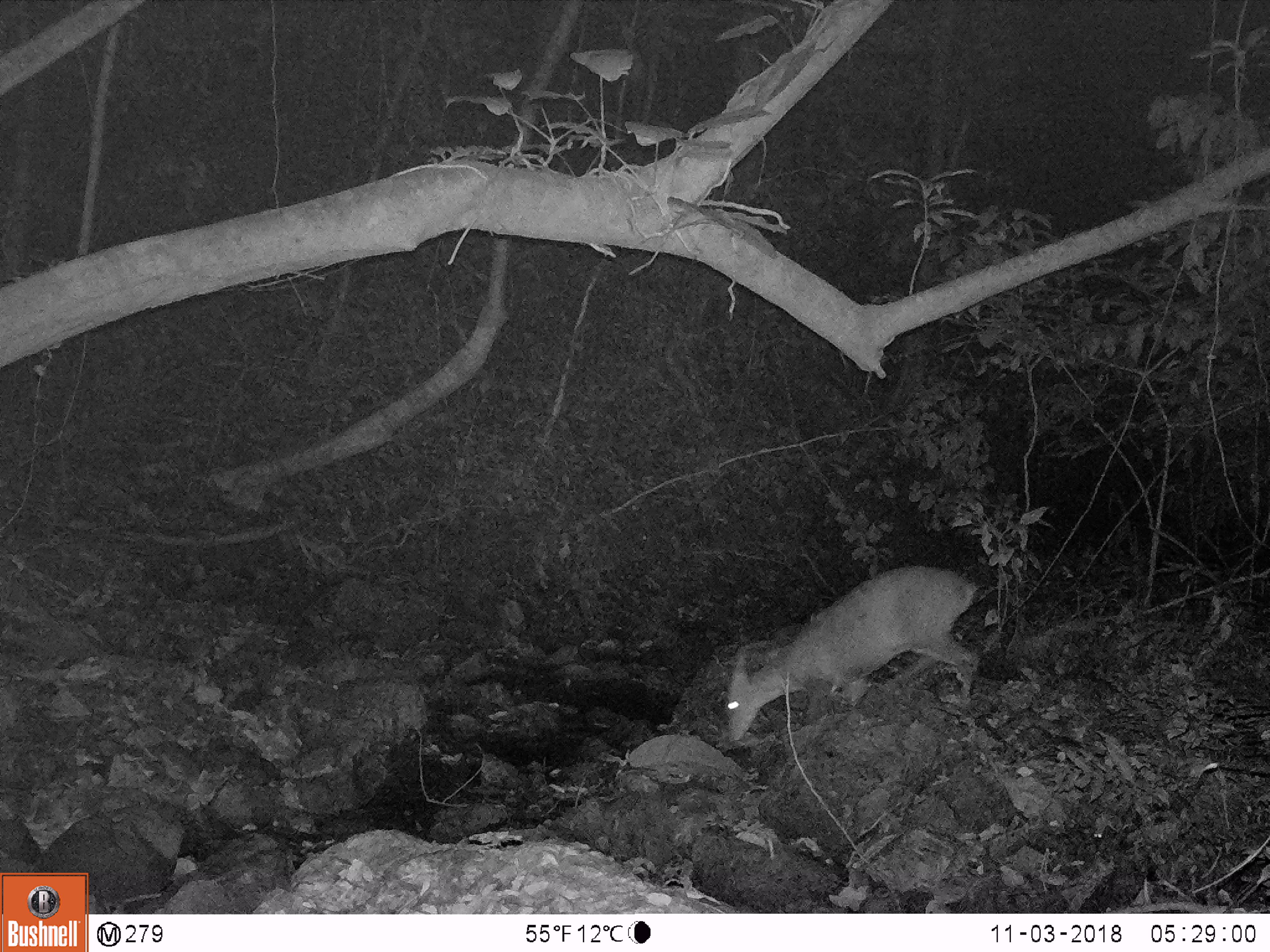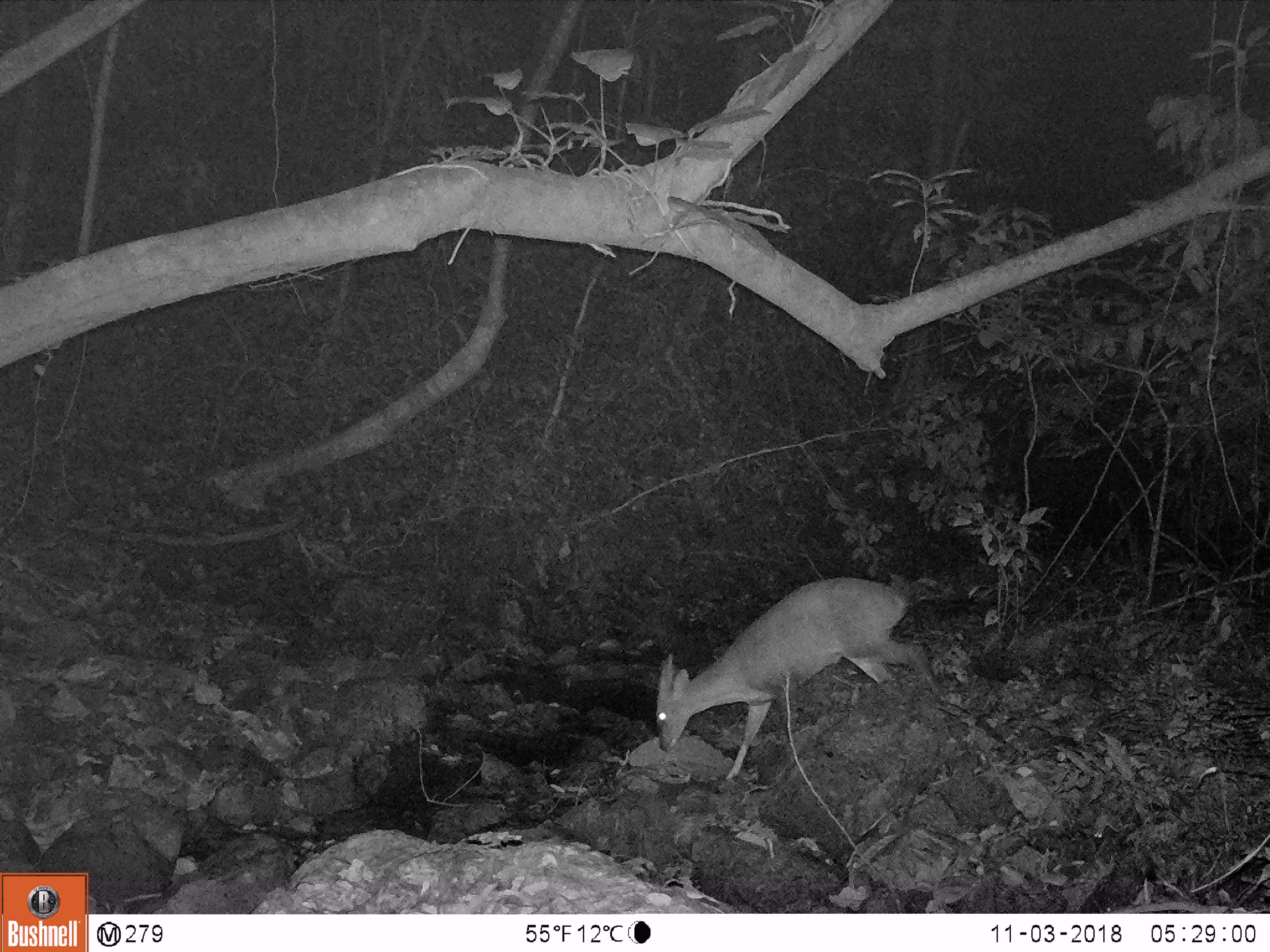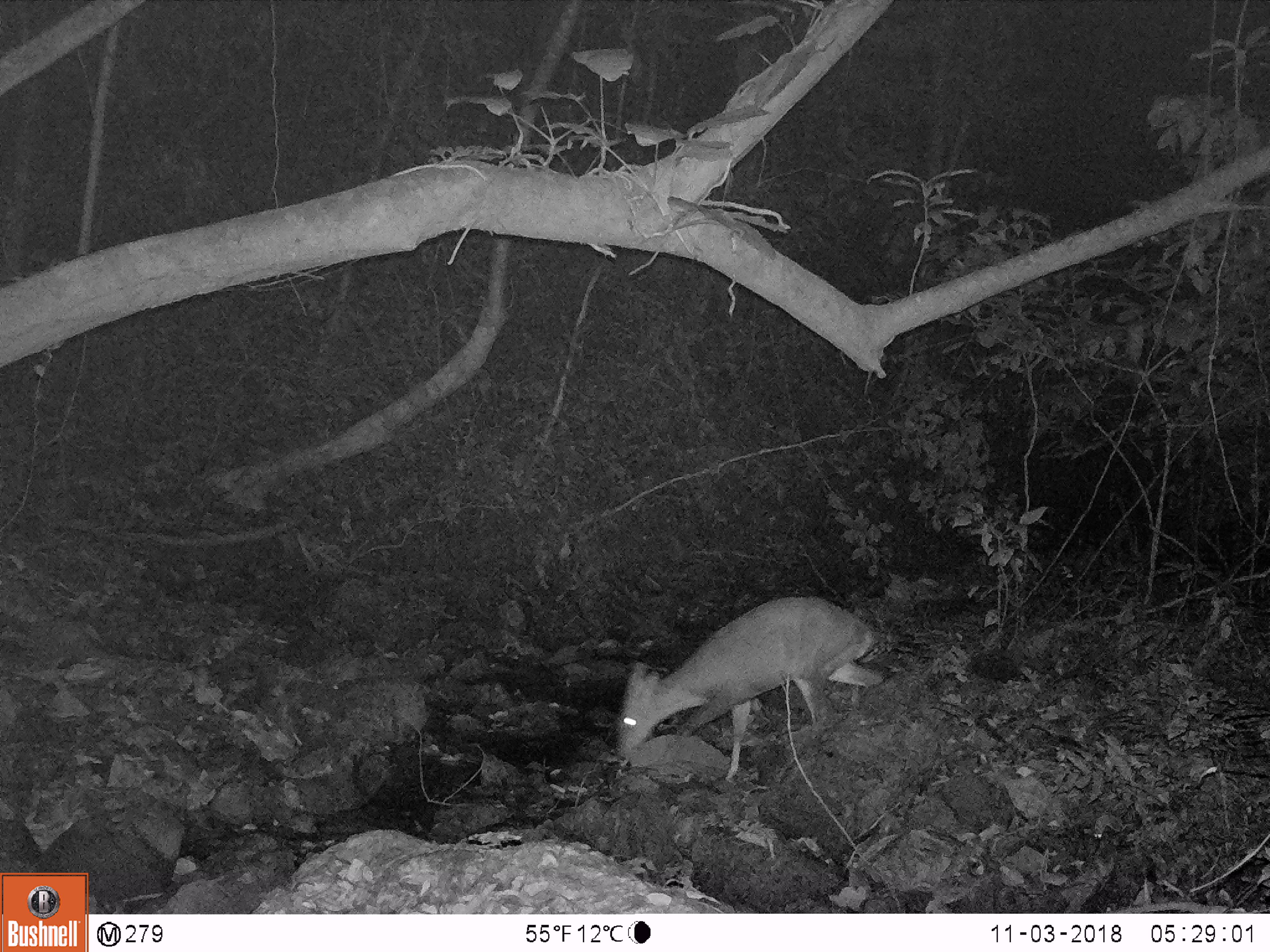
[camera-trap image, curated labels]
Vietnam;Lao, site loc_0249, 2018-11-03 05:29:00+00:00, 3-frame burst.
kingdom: Animalia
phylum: Chordata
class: Mammalia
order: Artiodactyla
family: Cervidae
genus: Muntiacus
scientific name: Muntiacus vuquangensis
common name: large-antlered muntjac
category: large antlered muntjac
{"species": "large antlered muntjac (large-antlered muntjac) (Muntiacus vuquangensis)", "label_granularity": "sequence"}